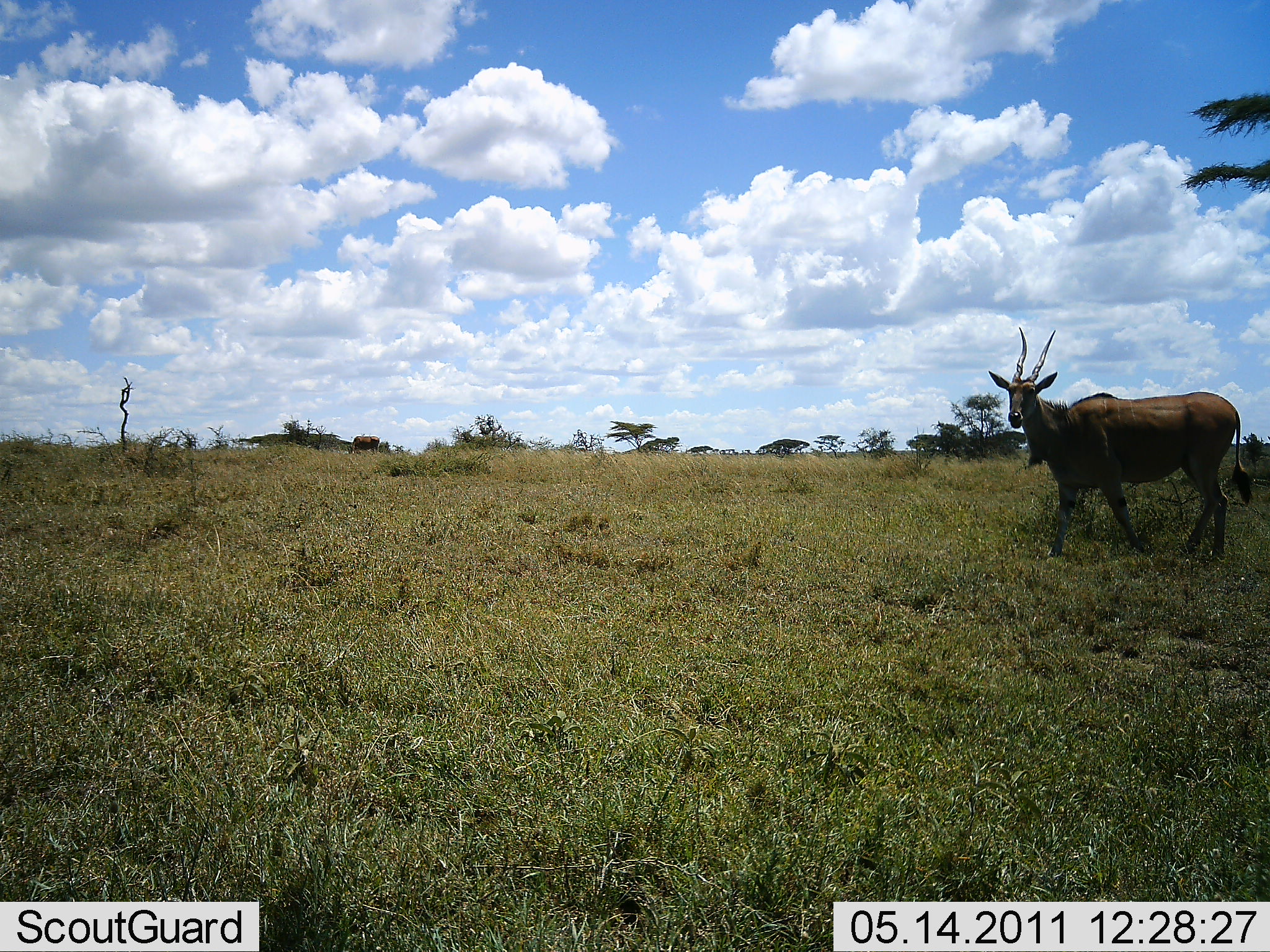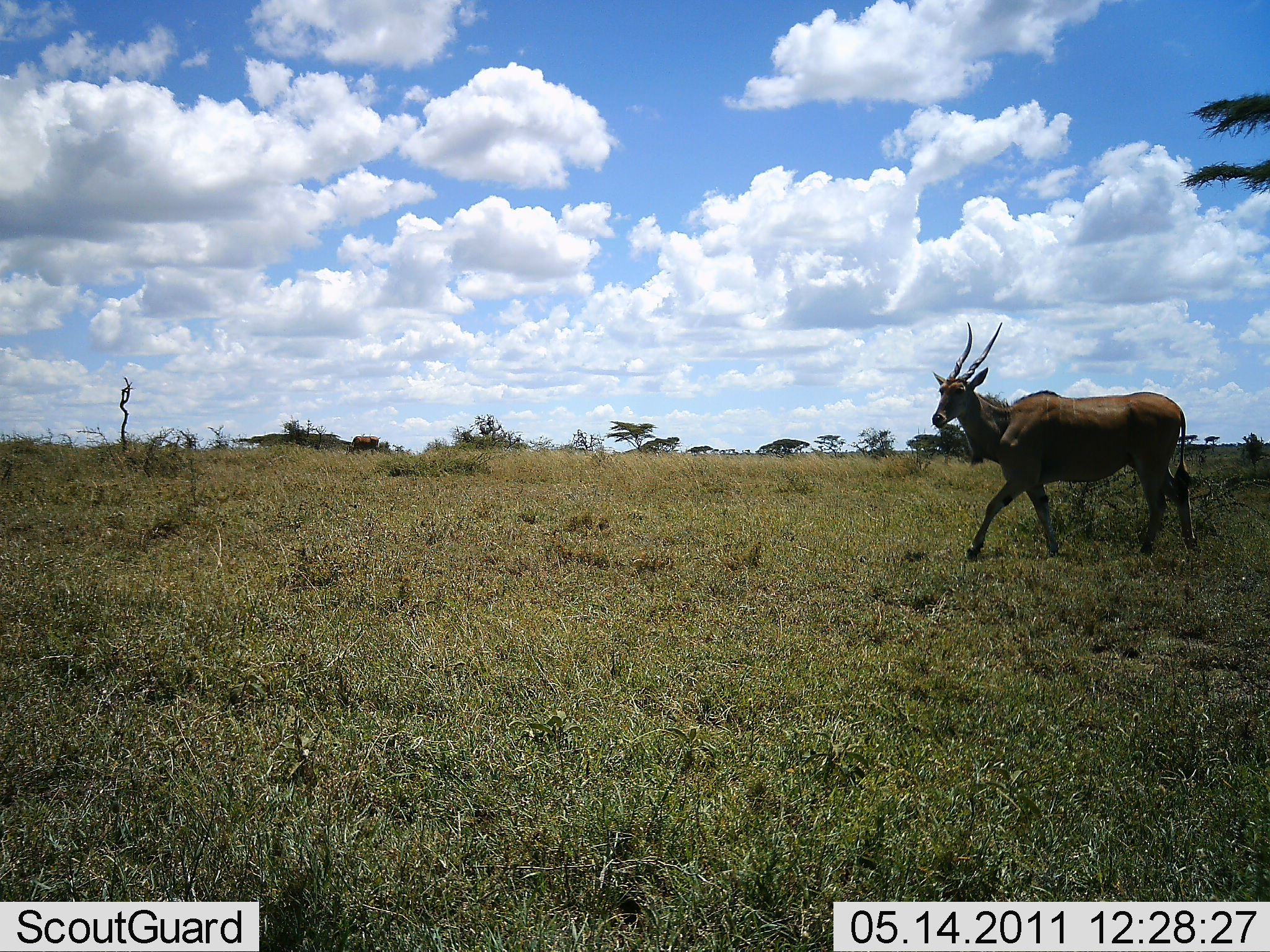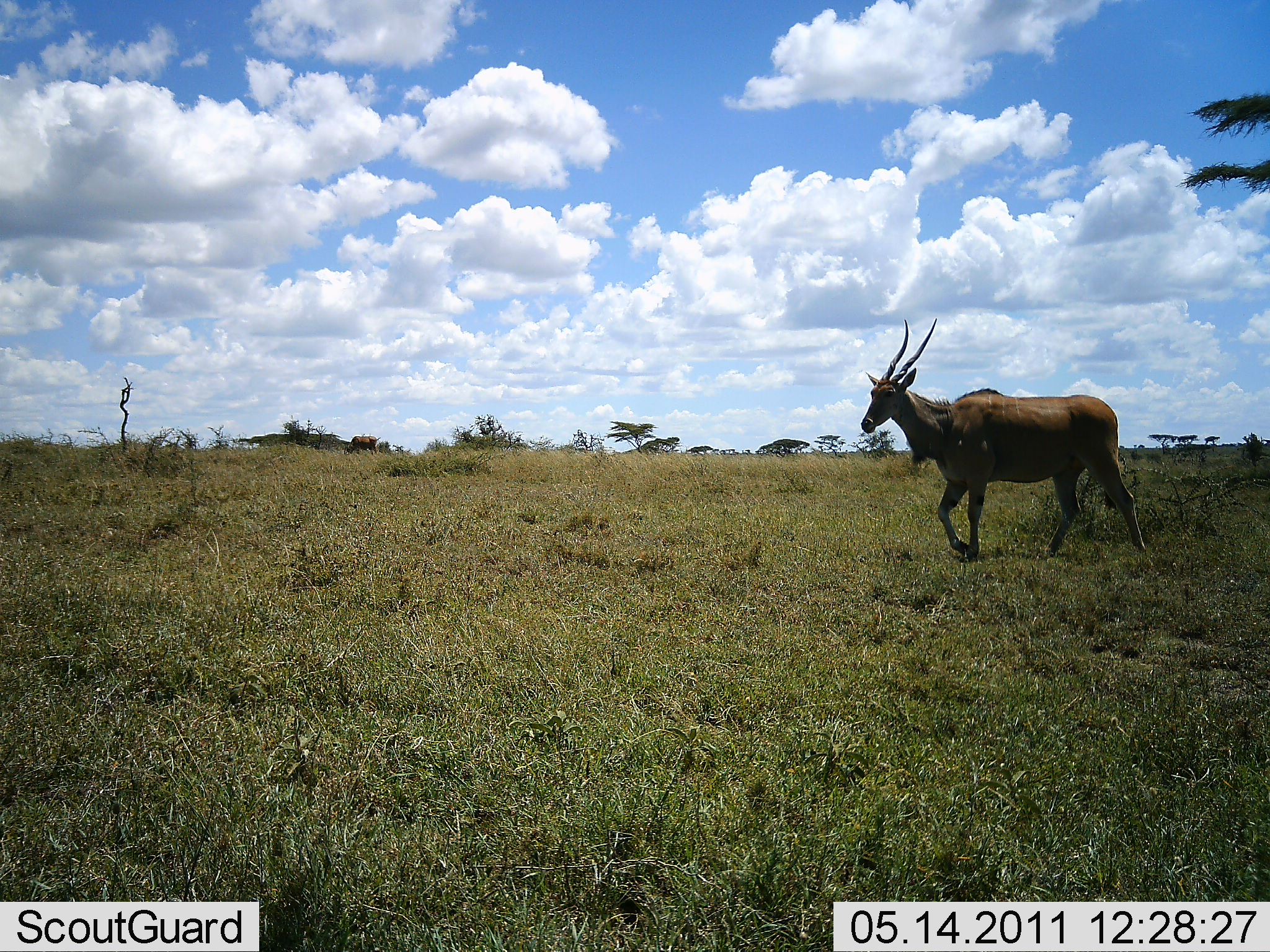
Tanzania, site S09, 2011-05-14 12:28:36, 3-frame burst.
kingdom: Animalia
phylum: Chordata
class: Mammalia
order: Artiodactyla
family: Bovidae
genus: Tragelaphus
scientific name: Tragelaphus oryx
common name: eland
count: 1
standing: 15%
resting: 0%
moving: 100%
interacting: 0%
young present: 0%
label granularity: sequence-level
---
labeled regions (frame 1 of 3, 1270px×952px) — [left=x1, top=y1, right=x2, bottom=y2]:
animal: [left=987, top=327, right=1252, bottom=572]; [left=344, top=436, right=379, bottom=455]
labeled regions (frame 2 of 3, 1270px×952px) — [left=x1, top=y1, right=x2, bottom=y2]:
animal: [left=932, top=321, right=1200, bottom=561]; [left=344, top=436, right=379, bottom=455]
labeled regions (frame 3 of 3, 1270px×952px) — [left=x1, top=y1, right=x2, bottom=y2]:
animal: [left=860, top=318, right=1149, bottom=562]; [left=344, top=436, right=379, bottom=455]